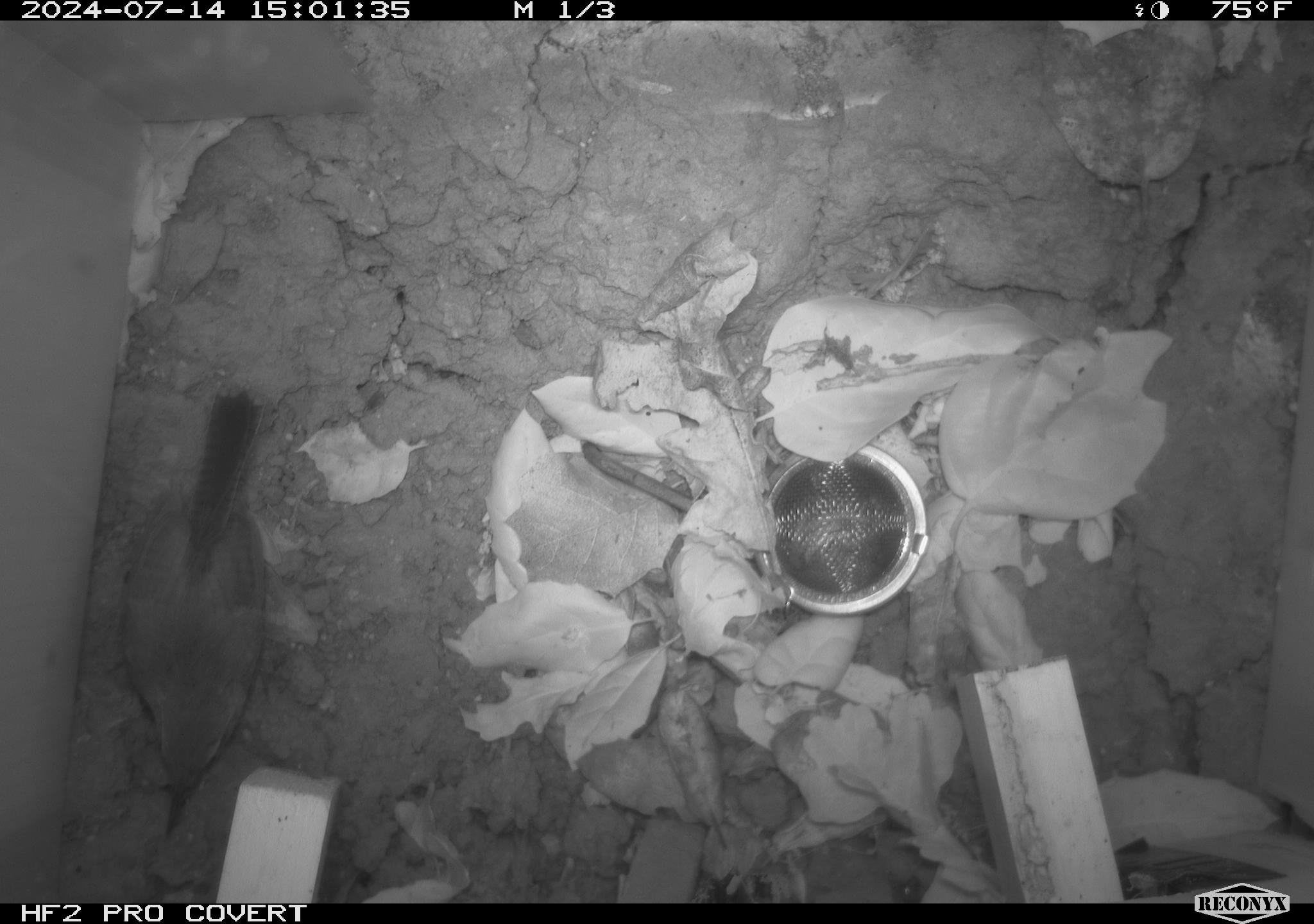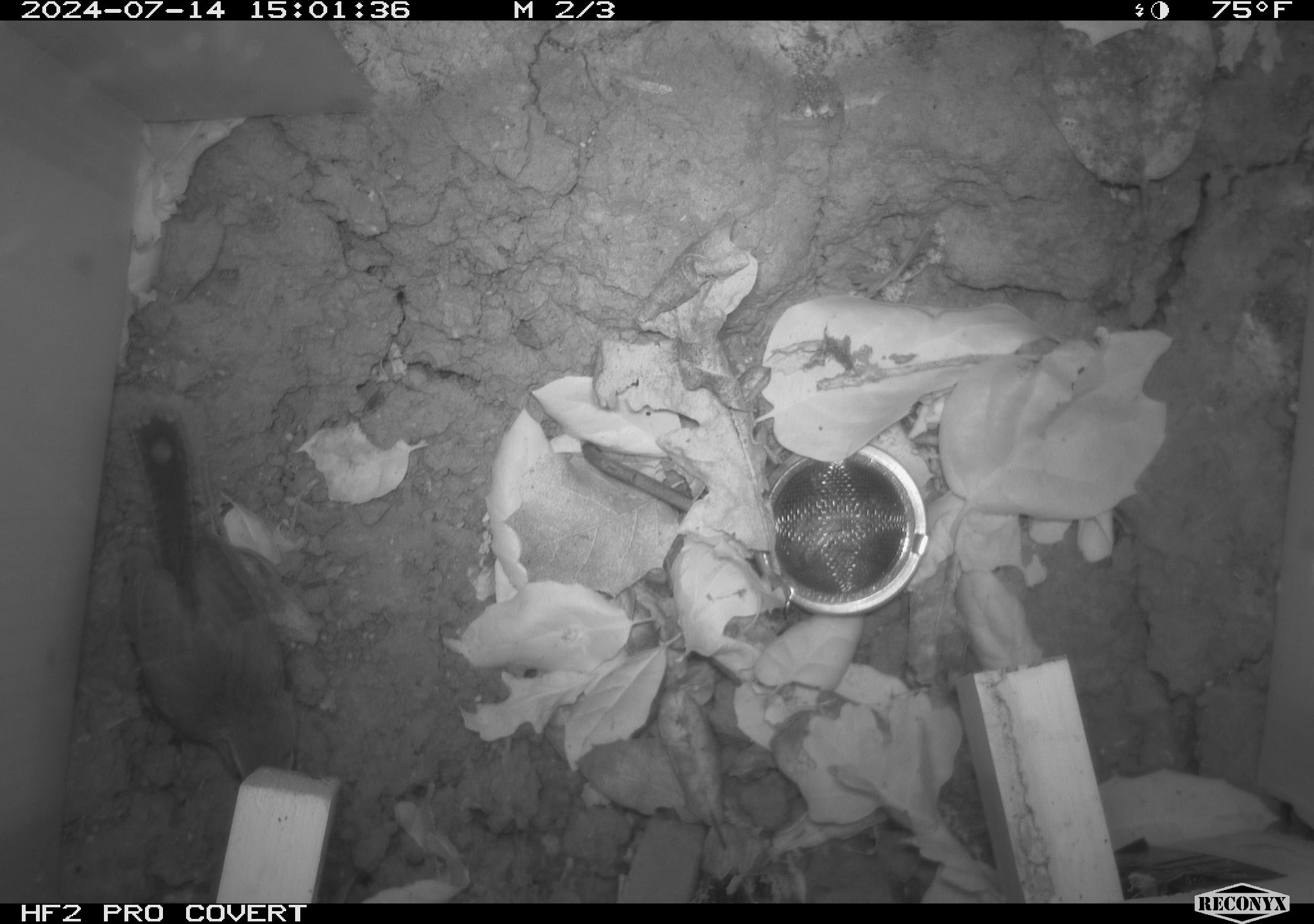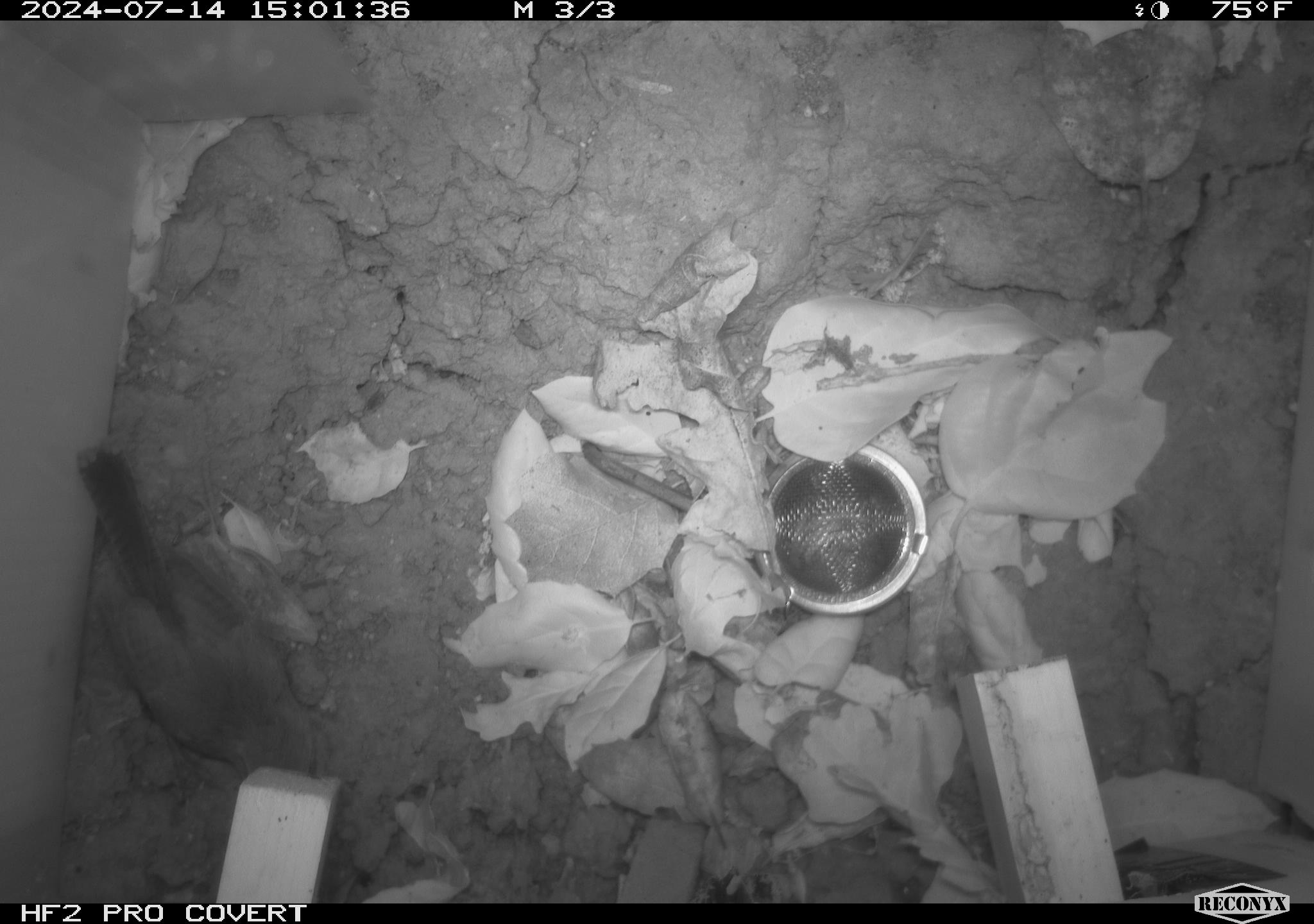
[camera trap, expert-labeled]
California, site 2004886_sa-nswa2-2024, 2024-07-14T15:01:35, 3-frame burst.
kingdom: Animalia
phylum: Chordata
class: Aves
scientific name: Aves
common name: bird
Bird (Aves).